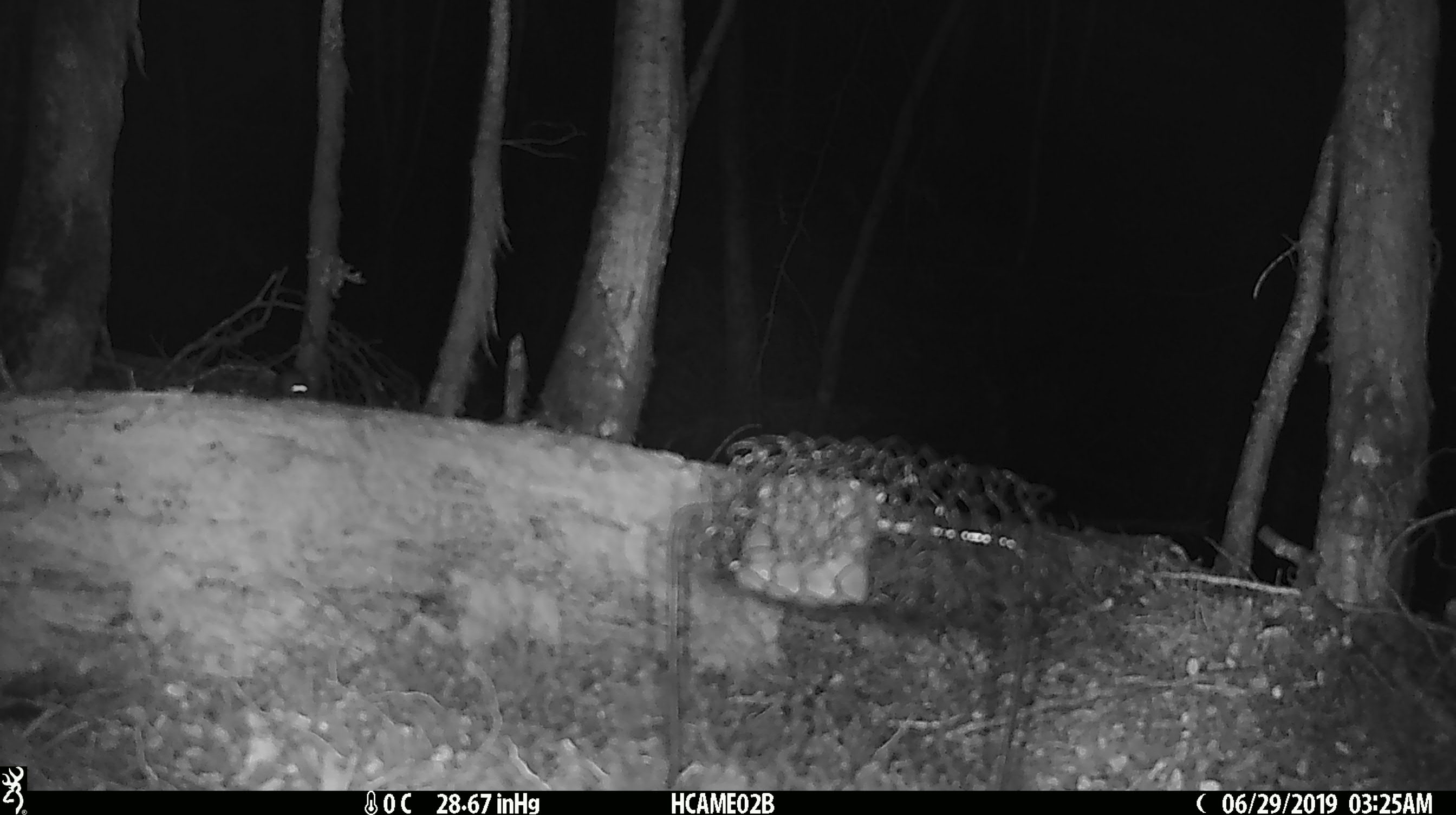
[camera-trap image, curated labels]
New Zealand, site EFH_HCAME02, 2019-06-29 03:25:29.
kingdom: Animalia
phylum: Chordata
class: Mammalia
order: Rodentia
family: Muridae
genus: Mus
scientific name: Mus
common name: mouse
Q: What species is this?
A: Mouse (Mus).